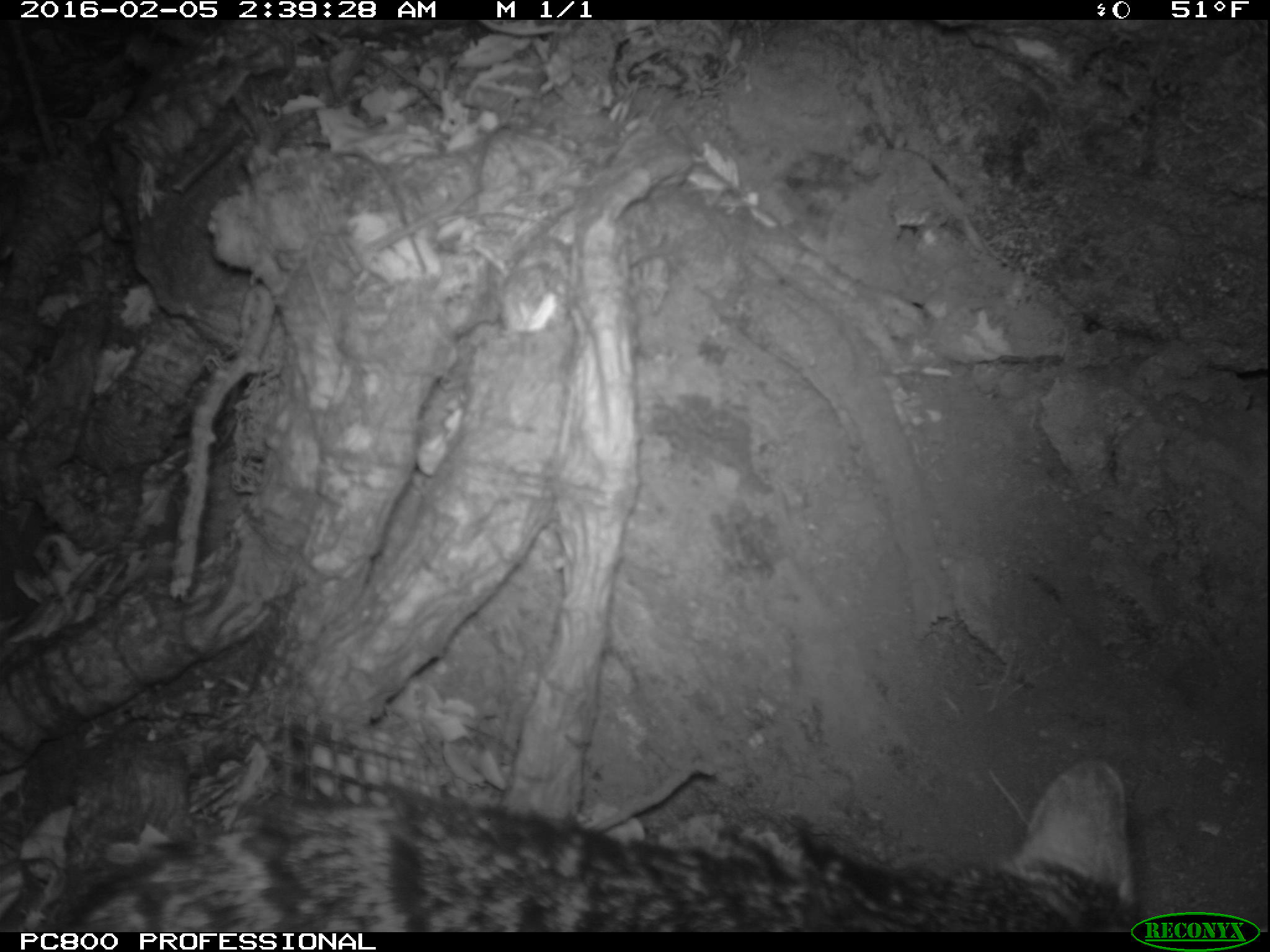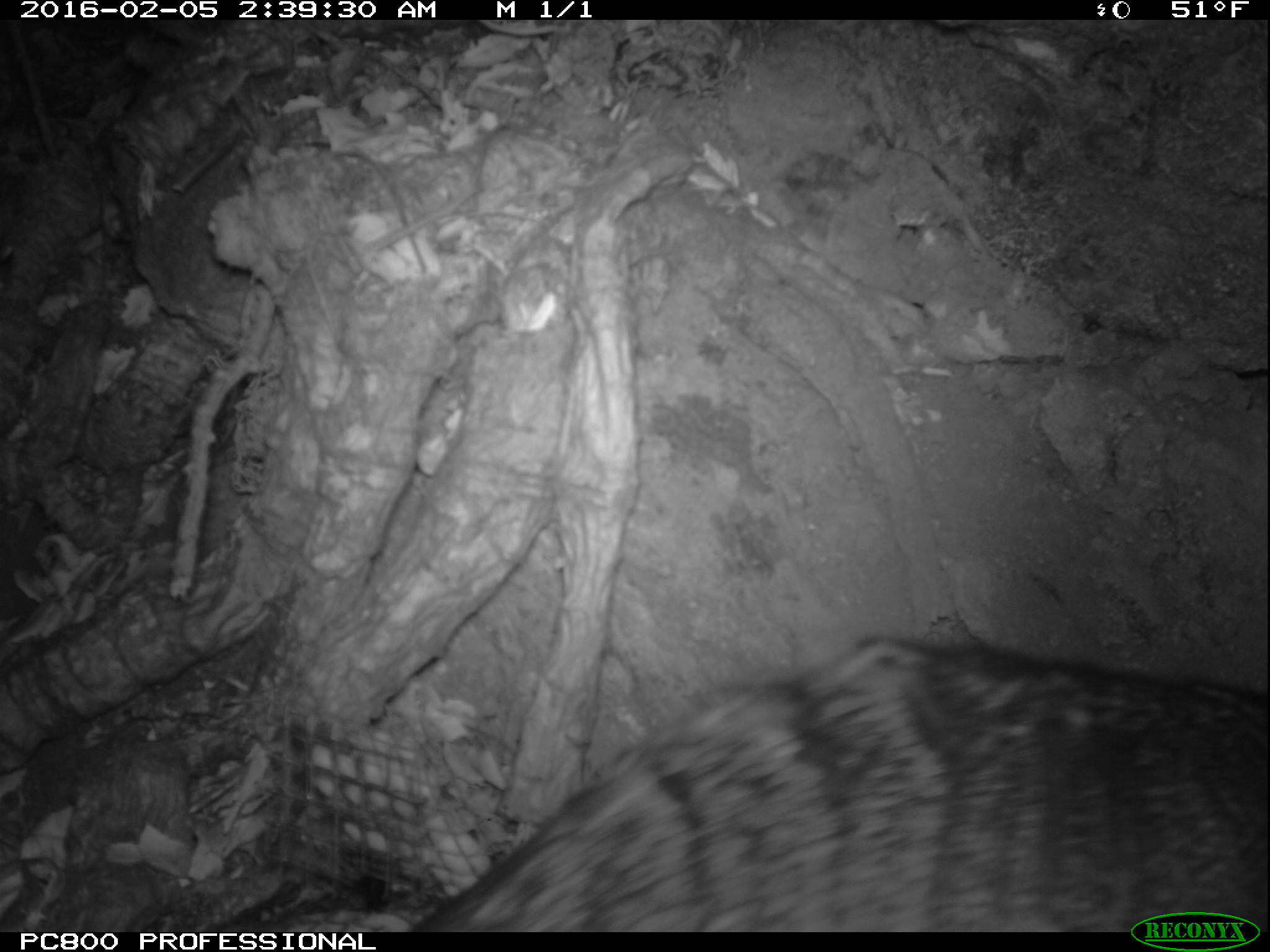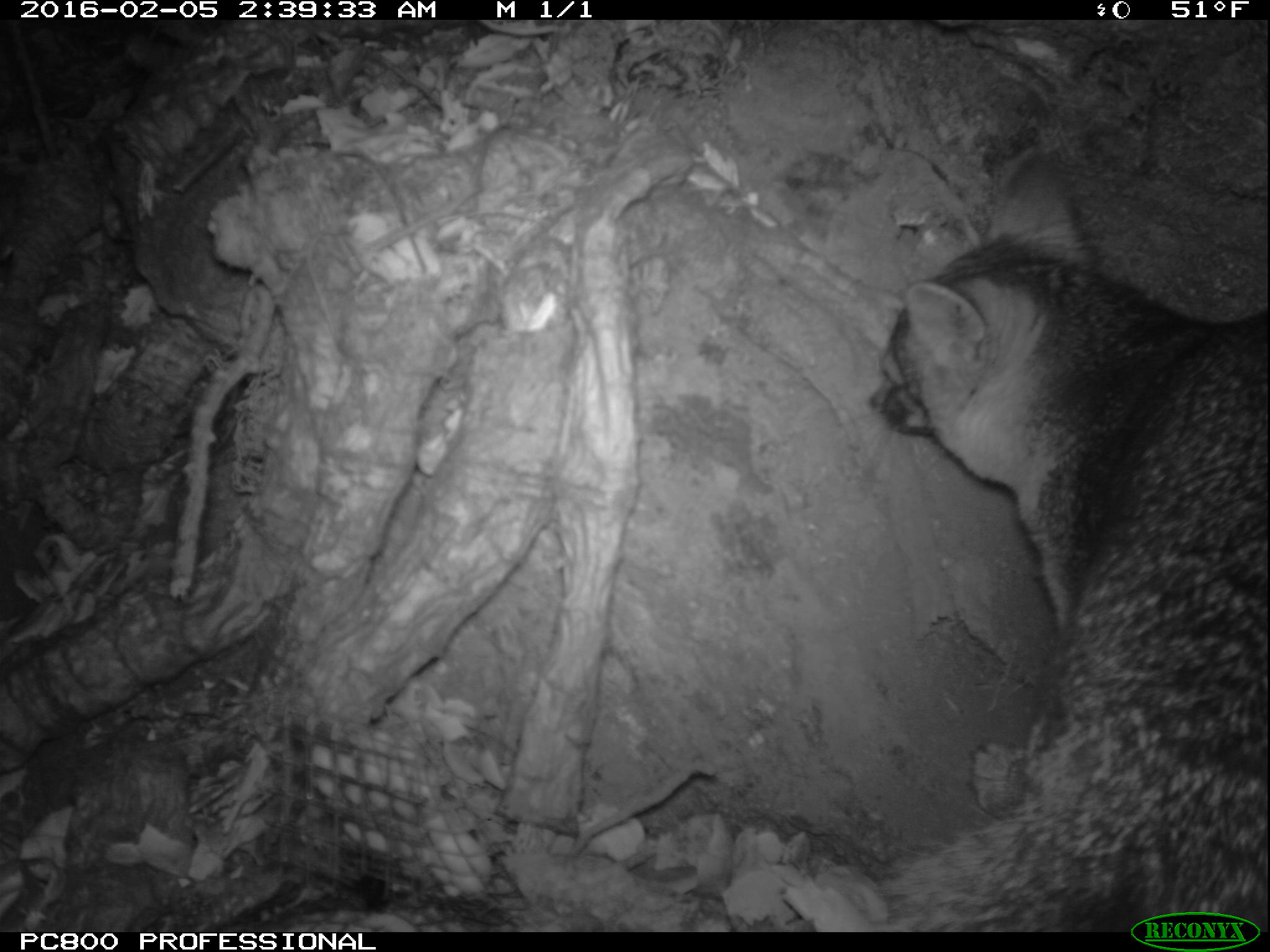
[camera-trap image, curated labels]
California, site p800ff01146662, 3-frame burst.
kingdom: Animalia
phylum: Chordata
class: Mammalia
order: Carnivora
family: Canidae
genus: Urocyon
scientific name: Urocyon littoralis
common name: island fox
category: fox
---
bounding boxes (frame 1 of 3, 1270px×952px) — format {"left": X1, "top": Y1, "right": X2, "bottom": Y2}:
fox: {"left": 57, "top": 758, "right": 1138, "bottom": 932}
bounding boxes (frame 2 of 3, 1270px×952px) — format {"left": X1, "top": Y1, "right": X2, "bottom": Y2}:
fox: {"left": 409, "top": 632, "right": 1269, "bottom": 932}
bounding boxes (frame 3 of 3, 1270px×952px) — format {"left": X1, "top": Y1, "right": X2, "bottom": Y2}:
fox: {"left": 863, "top": 144, "right": 1269, "bottom": 930}